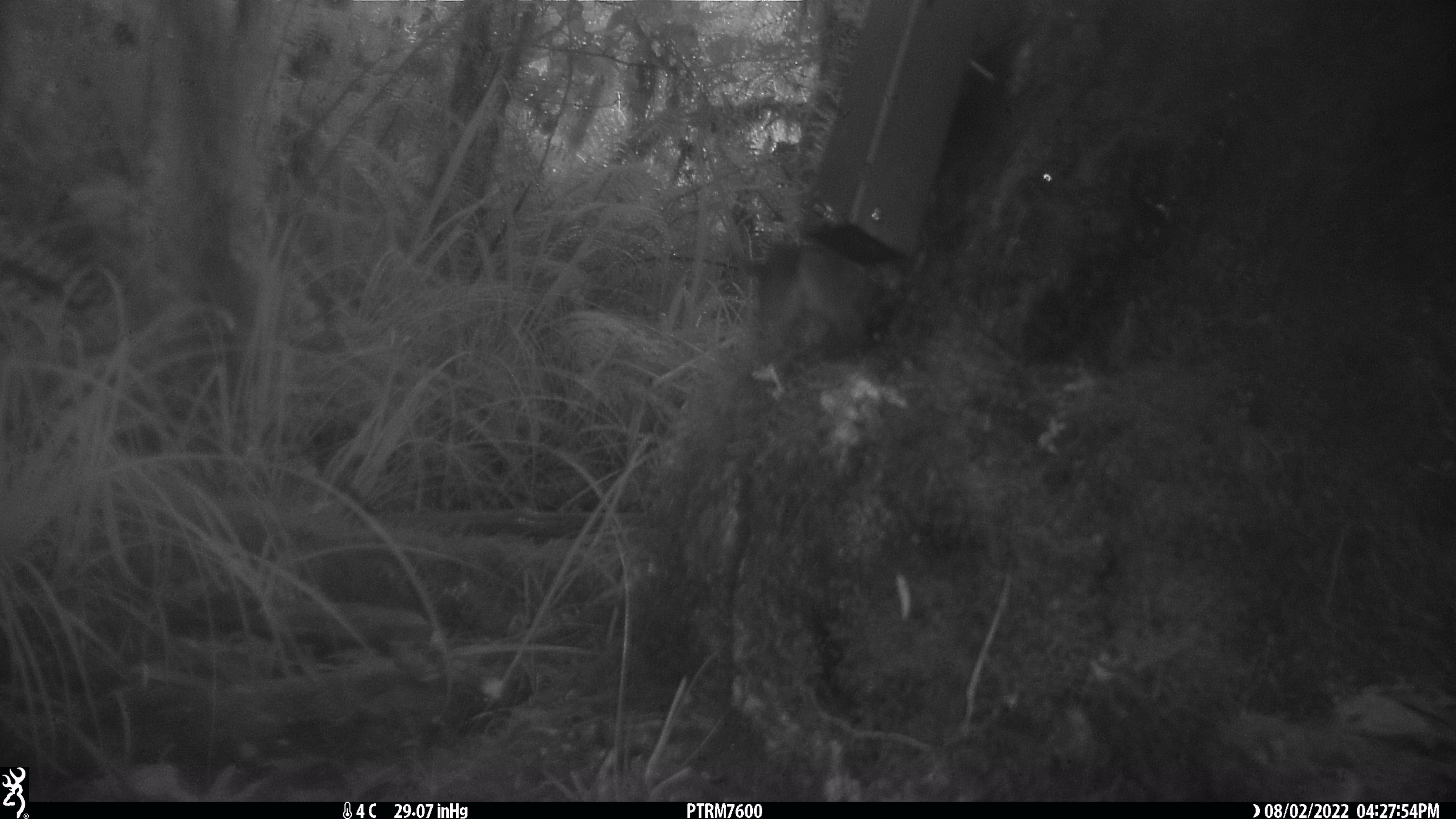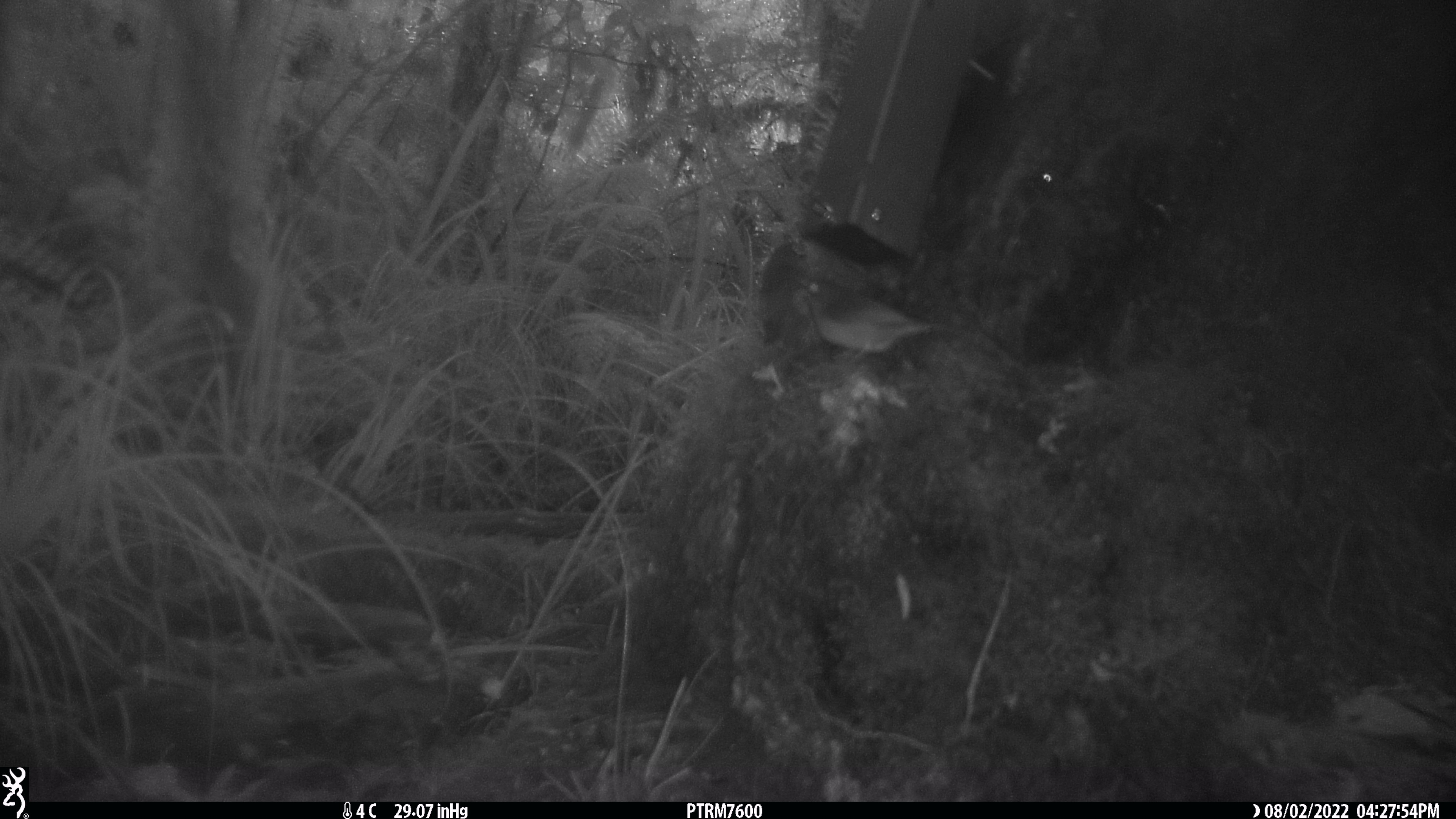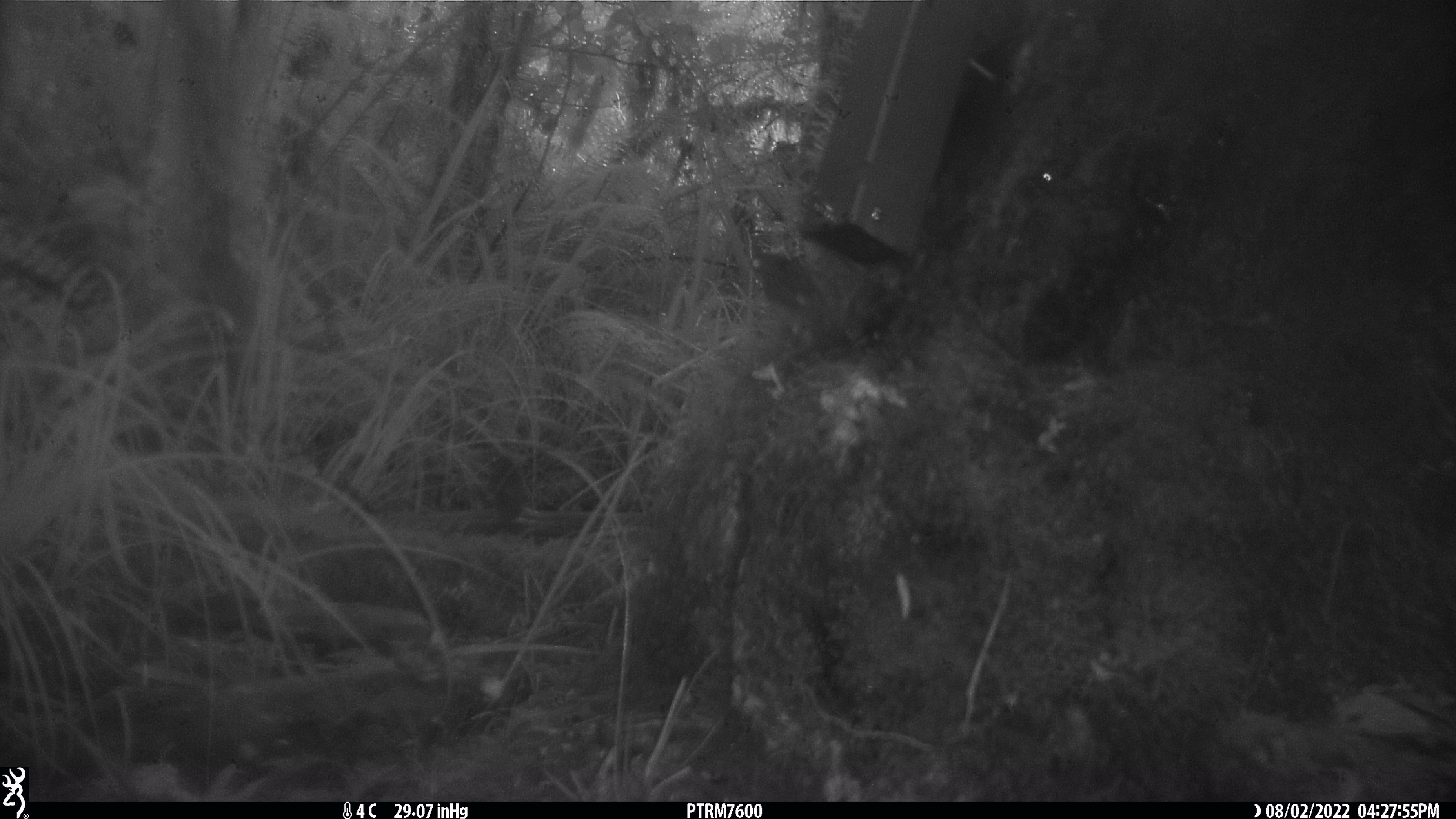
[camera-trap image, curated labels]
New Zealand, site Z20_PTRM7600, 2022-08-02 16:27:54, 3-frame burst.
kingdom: Animalia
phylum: Chordata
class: Aves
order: Passeriformes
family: Zosteropidae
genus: Zosterops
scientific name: Zosterops lateralis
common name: silvereye